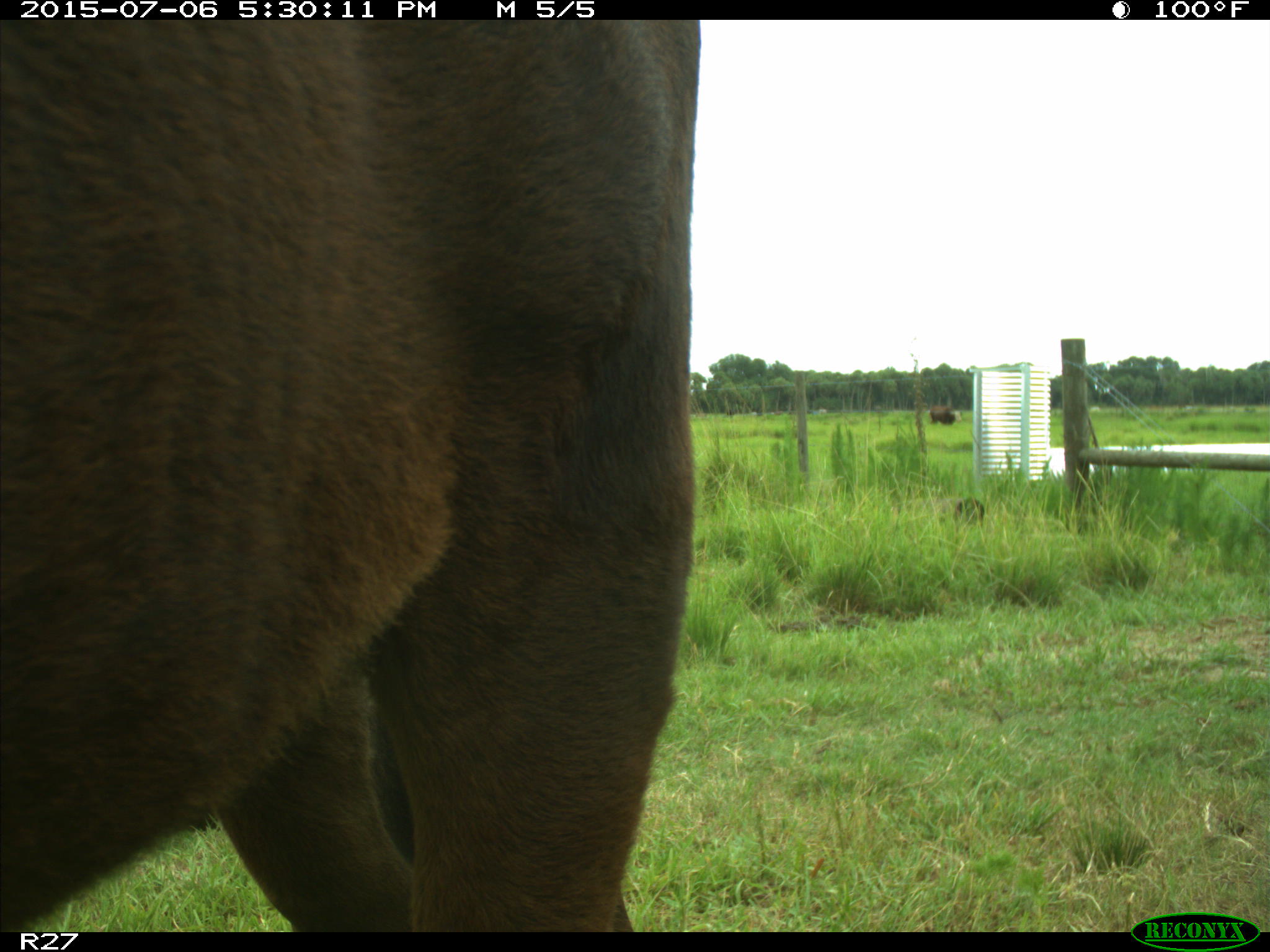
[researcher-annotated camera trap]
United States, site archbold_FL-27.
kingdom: Animalia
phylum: Chordata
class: Mammalia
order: Artiodactyla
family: Bovidae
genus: Bos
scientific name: Bos taurus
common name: domestic cow